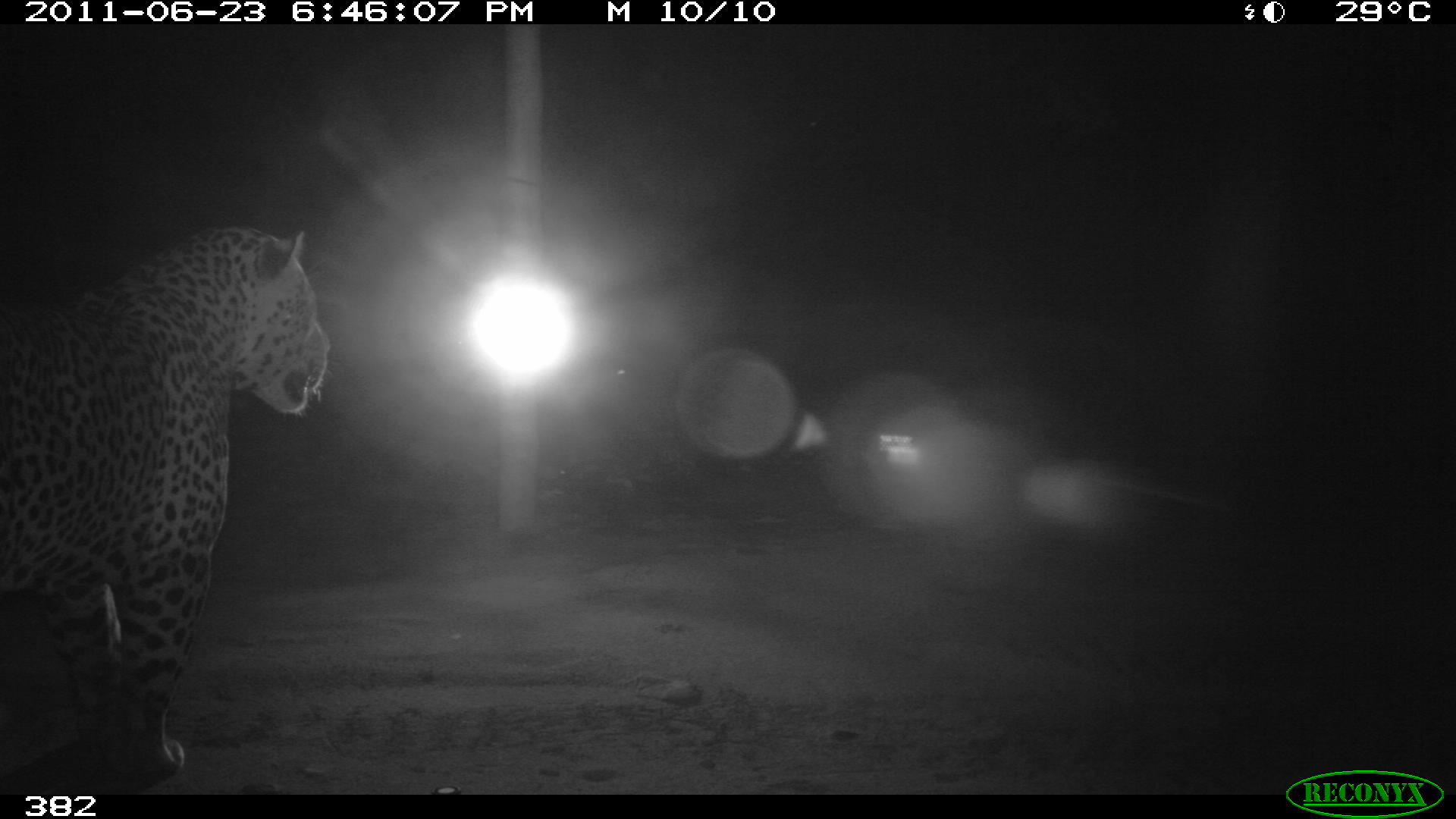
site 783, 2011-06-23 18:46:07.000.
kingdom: Animalia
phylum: Chordata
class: Mammalia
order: Carnivora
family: Felidae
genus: Panthera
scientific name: Panthera onca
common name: jaguar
Panthera onca (jaguar).